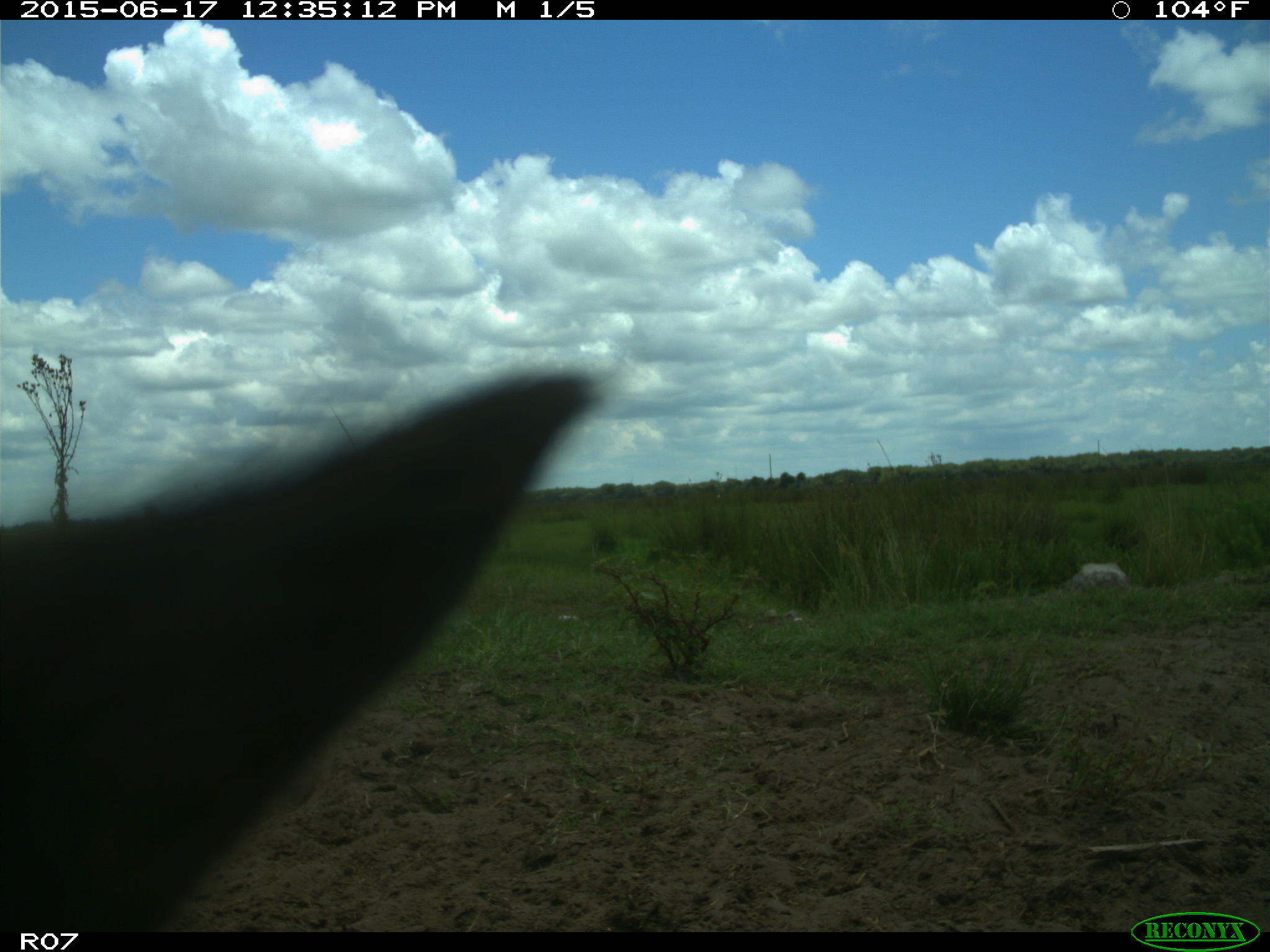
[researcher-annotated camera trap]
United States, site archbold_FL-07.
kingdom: Animalia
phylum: Chordata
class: Mammalia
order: Artiodactyla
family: Bovidae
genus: Bos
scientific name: Bos taurus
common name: domestic cow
Bos taurus (domestic cow).